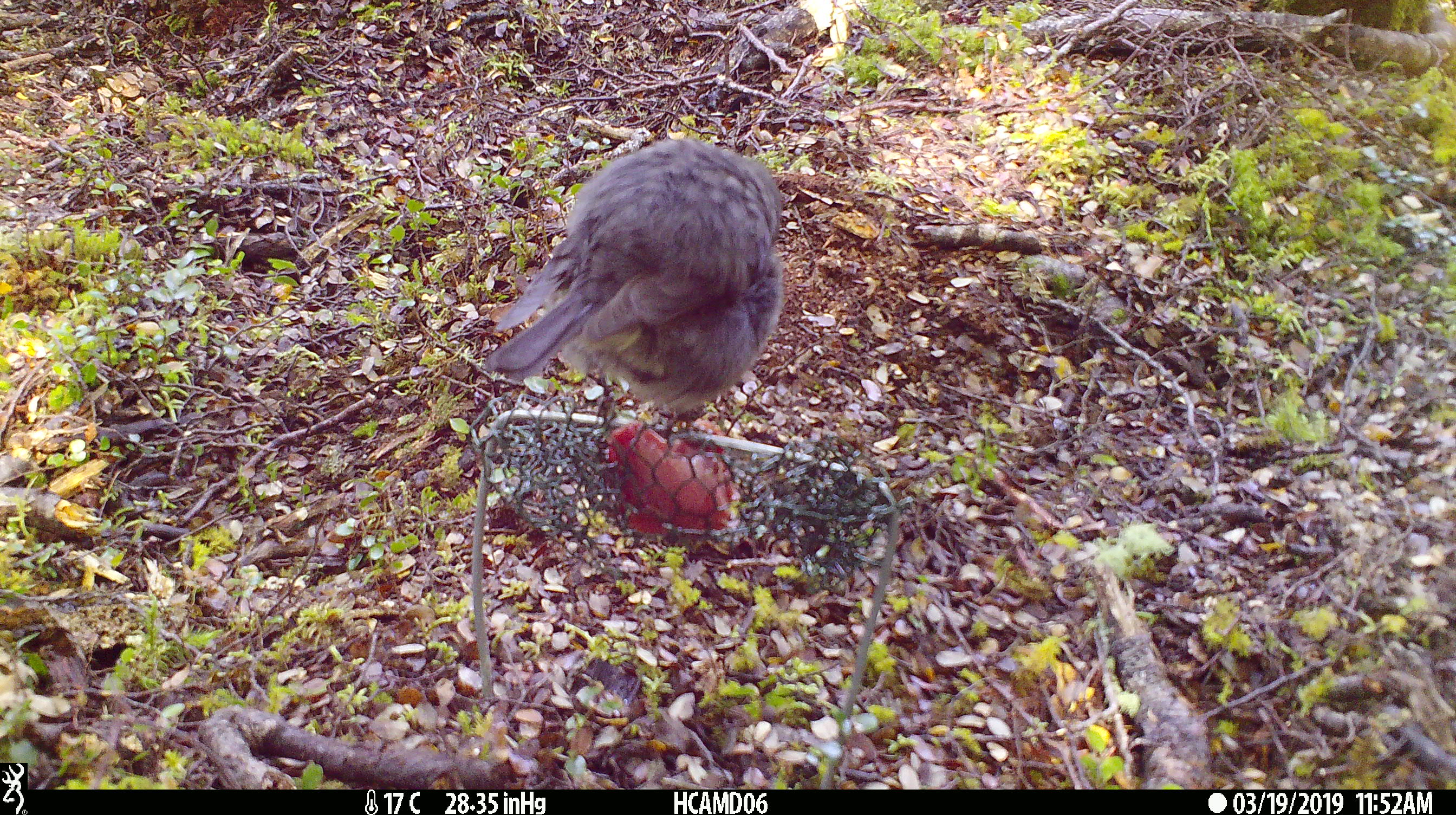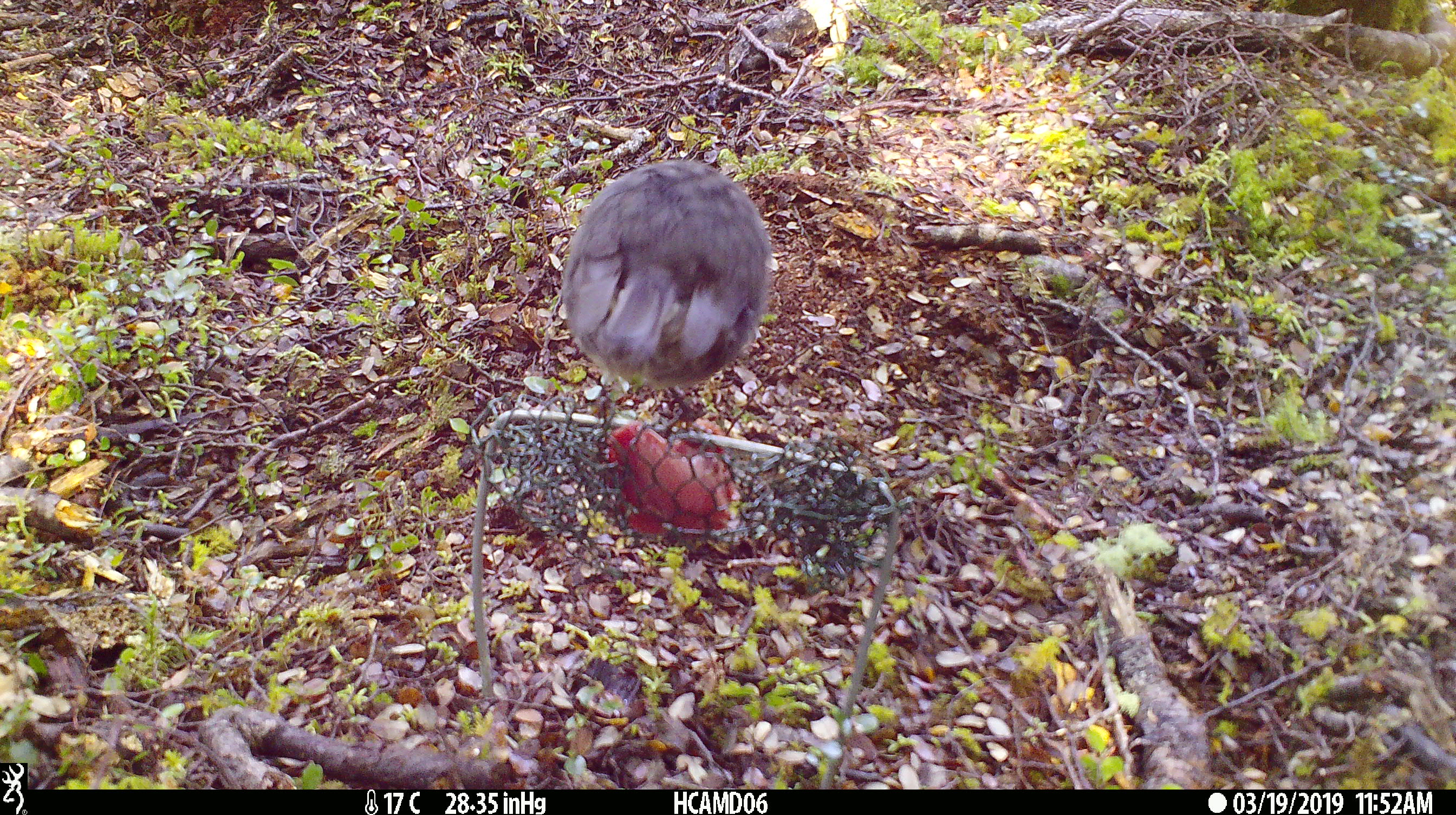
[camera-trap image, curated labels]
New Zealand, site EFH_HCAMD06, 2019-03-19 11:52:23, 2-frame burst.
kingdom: Animalia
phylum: Chordata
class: Aves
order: Passeriformes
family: Petroicidae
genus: Petroica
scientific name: Petroica australis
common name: new zealand robin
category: robin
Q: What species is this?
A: Robin (new zealand robin) (Petroica australis).